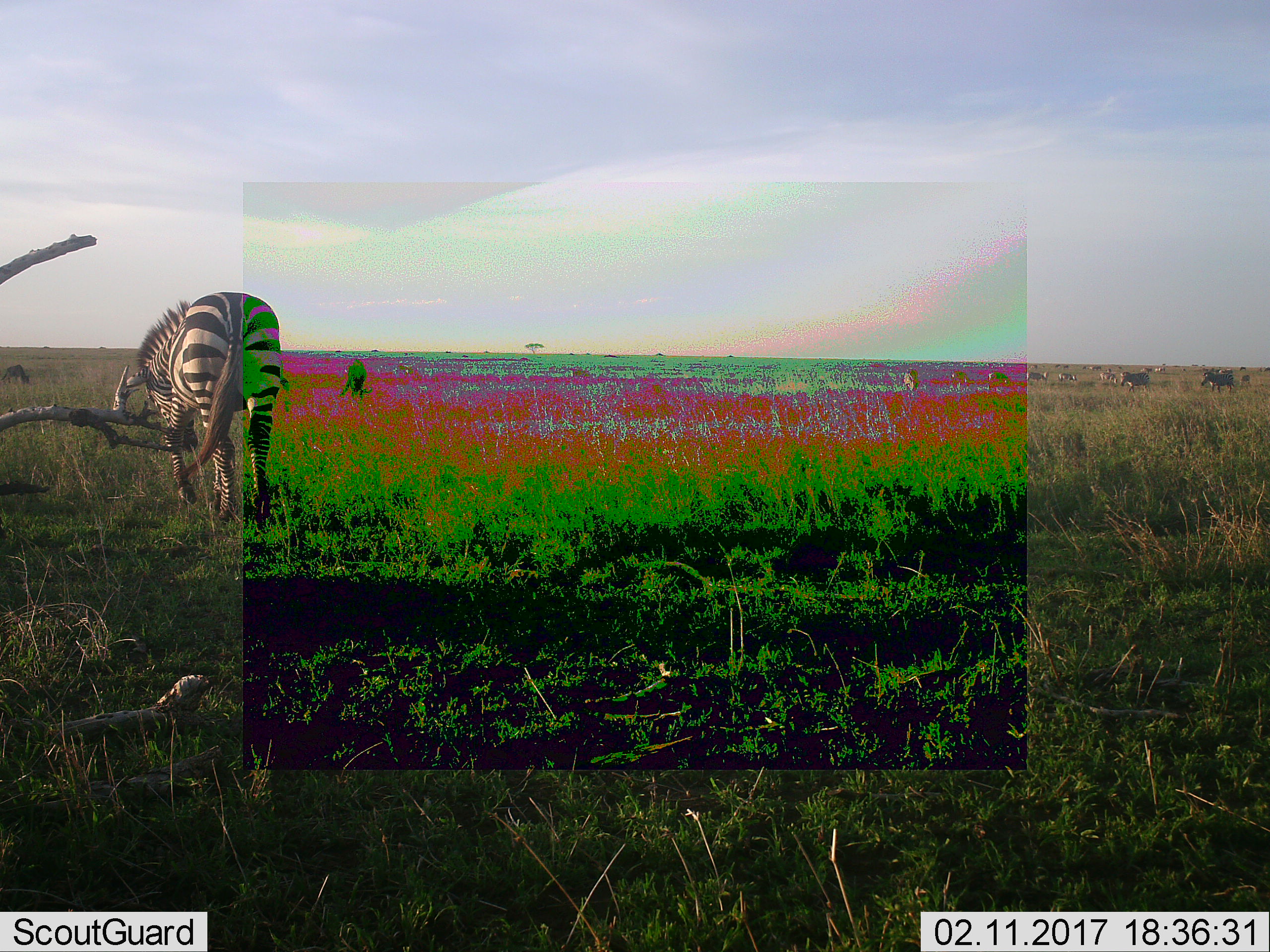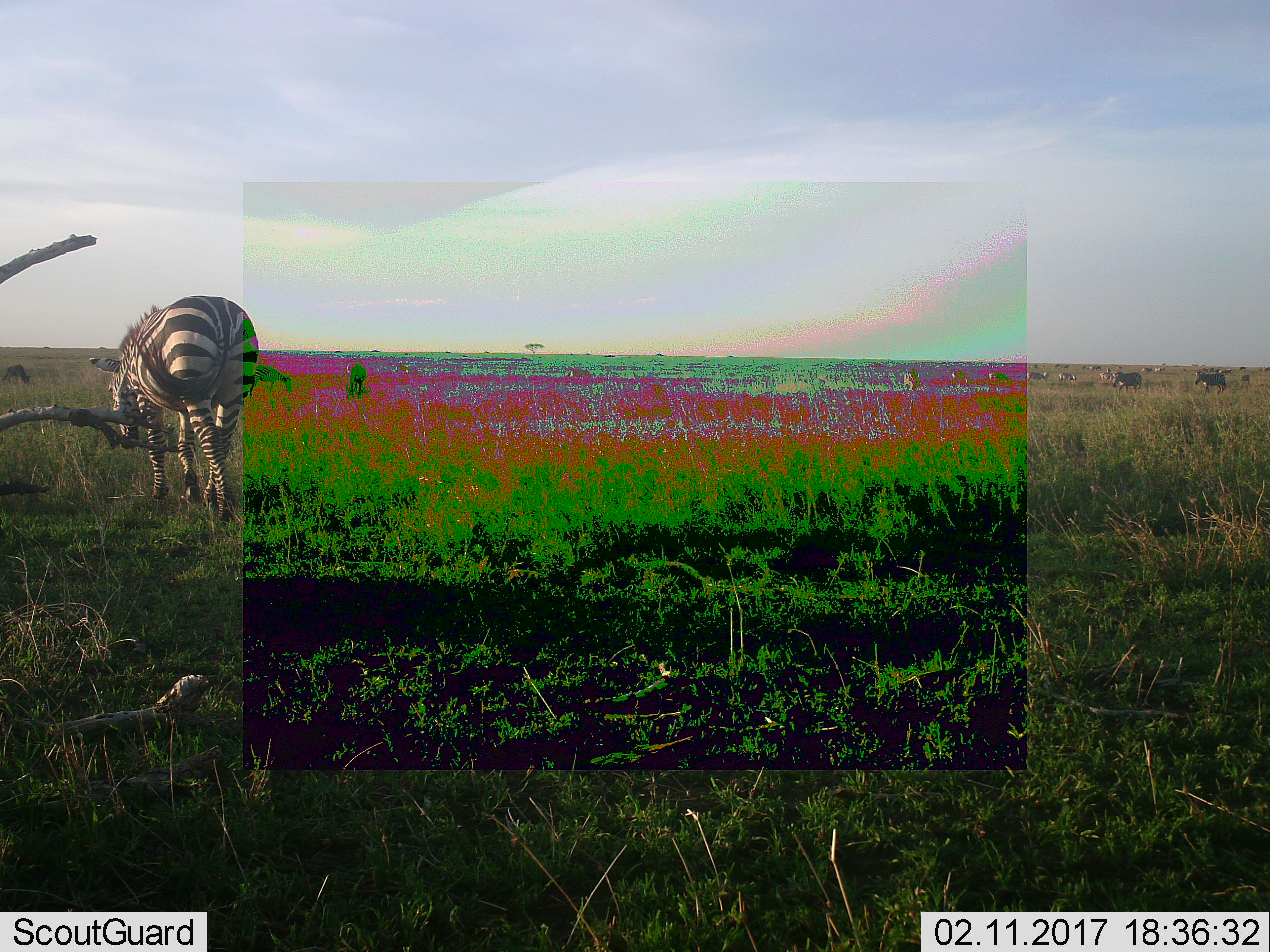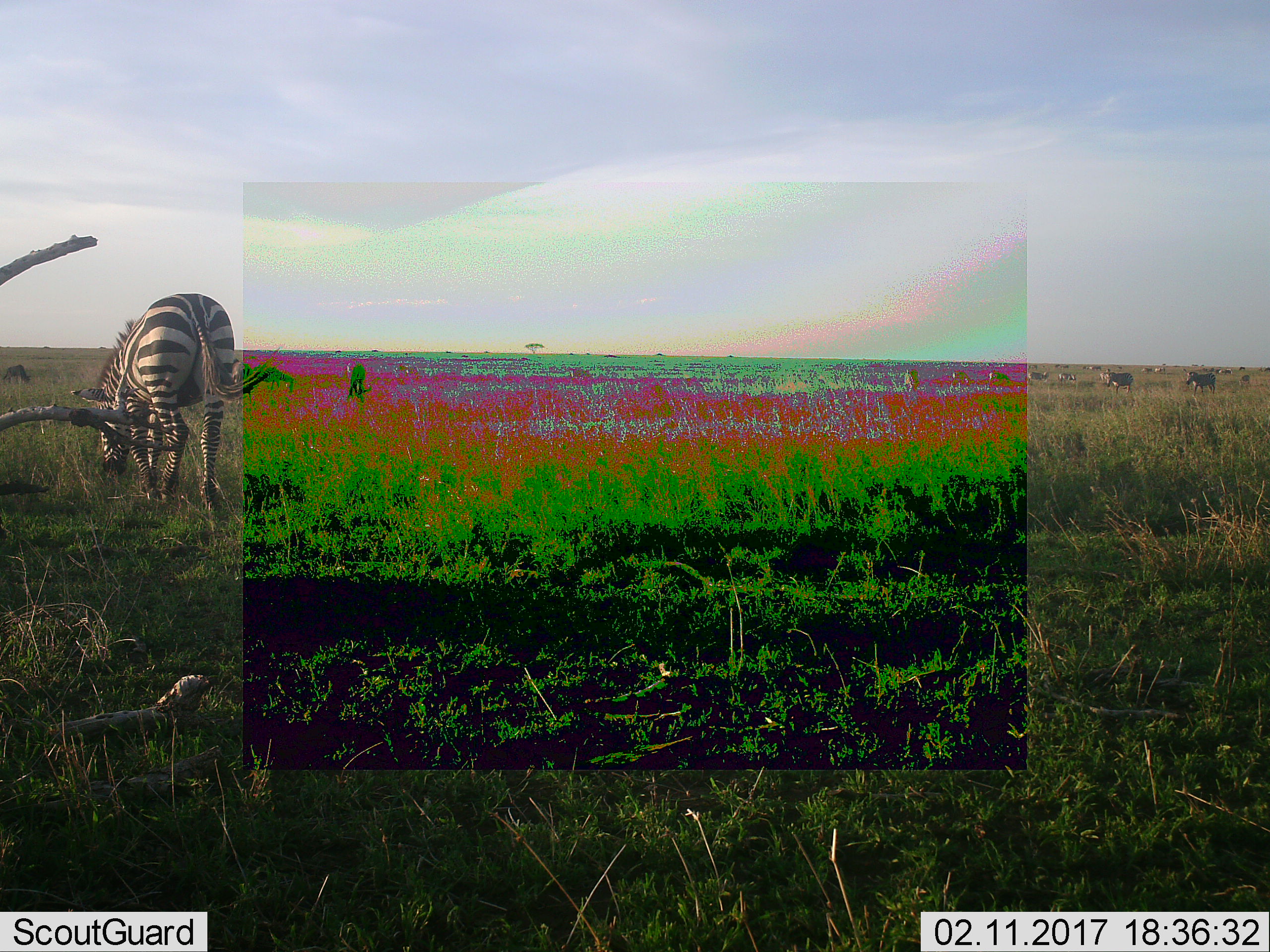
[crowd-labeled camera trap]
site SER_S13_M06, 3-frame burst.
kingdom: Animalia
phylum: Chordata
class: Mammalia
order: Perissodactyla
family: Equidae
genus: Equus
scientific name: Equus quagga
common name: plains zebra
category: zebraplains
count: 11-50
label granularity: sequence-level